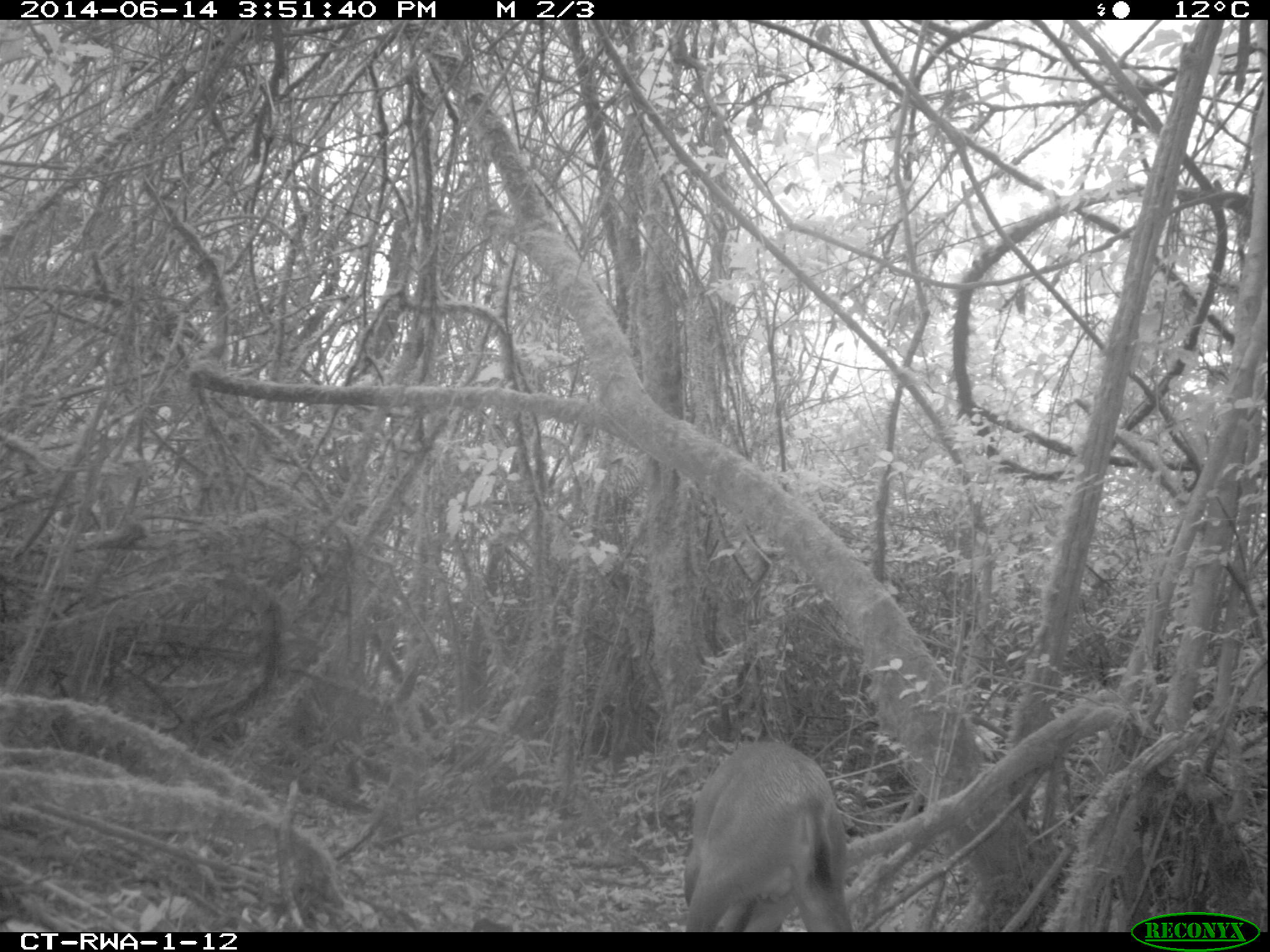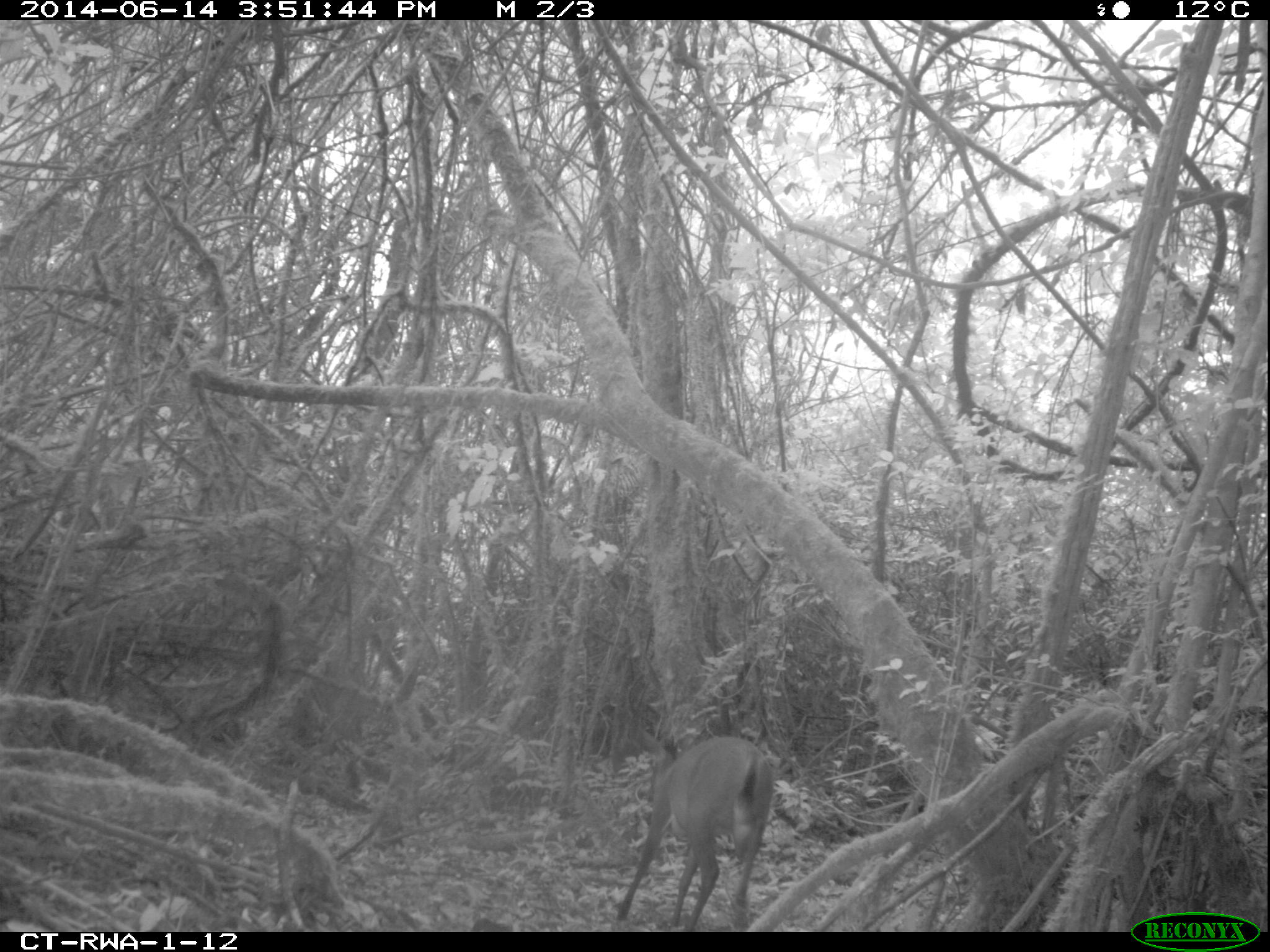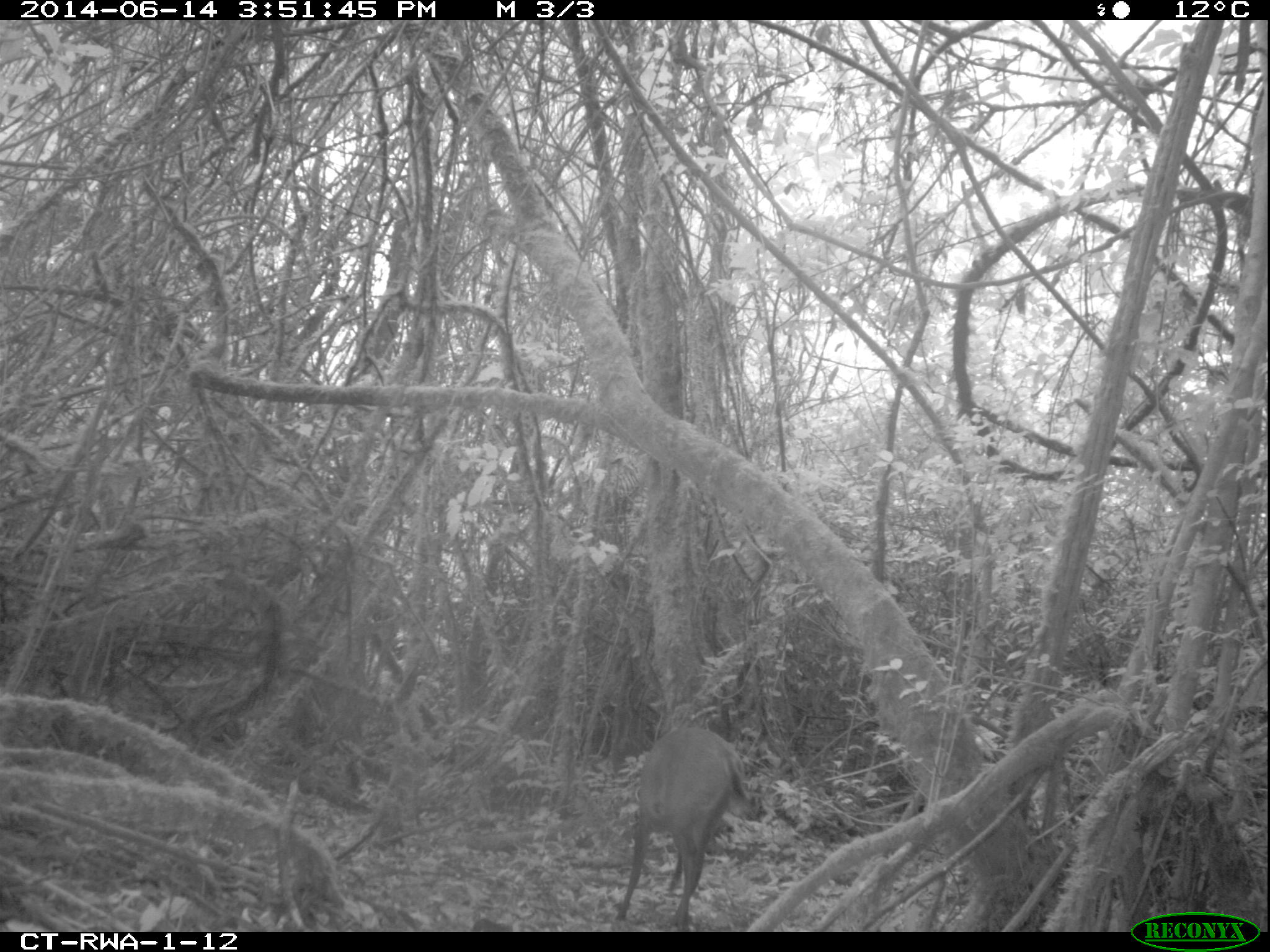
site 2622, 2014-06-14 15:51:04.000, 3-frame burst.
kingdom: Animalia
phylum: Chordata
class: Mammalia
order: Artiodactyla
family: Bovidae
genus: Cephalophus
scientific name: Cephalophus nigrifrons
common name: black-fronted duiker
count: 1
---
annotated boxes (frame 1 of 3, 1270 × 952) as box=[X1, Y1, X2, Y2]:
cephalophus nigrifrons: box=[683, 741, 852, 932]